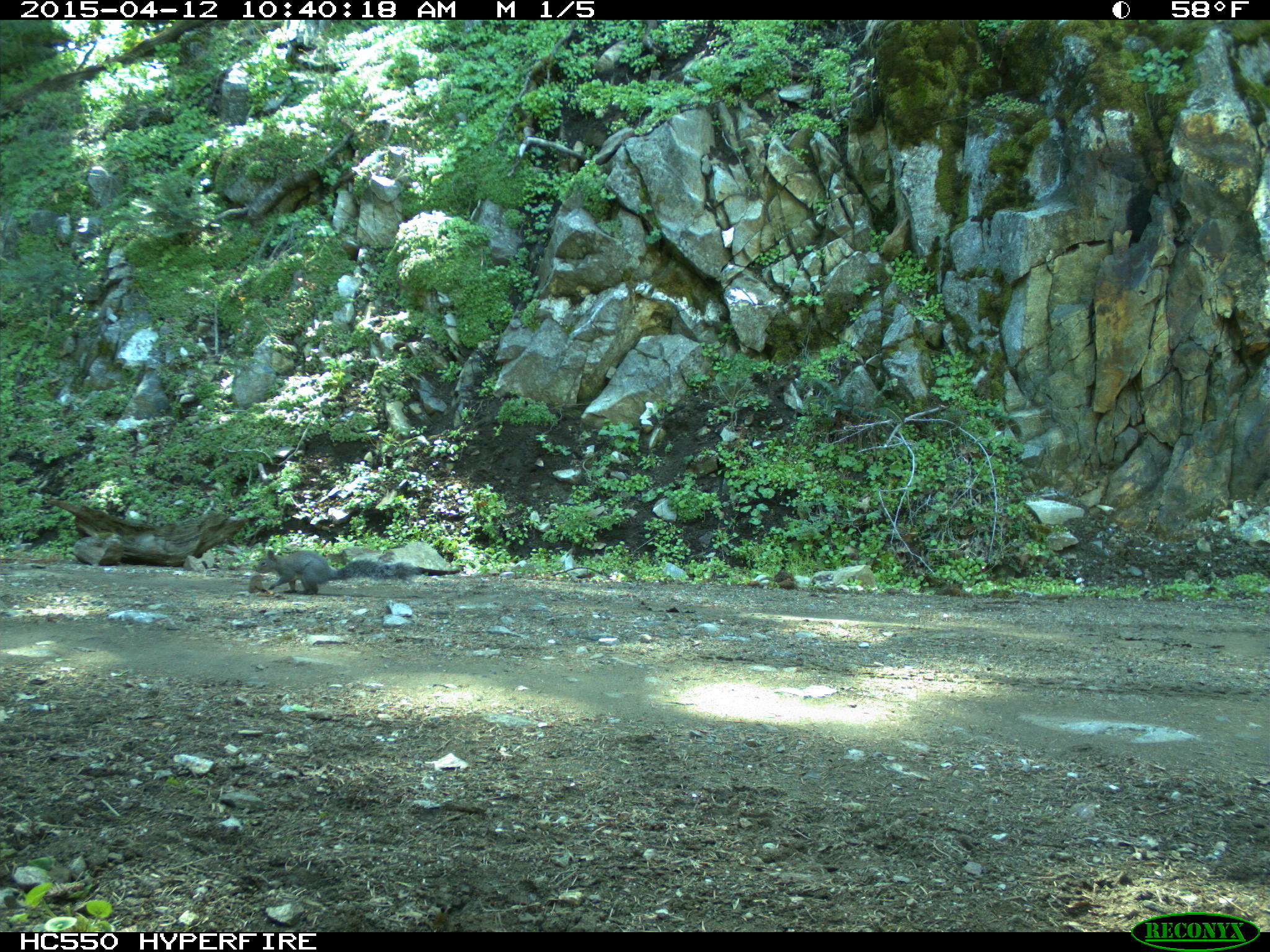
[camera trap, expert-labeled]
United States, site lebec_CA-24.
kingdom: Animalia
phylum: Chordata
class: Mammalia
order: Rodentia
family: Sciuridae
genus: Sciurus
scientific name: Sciurus carolinensis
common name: eastern gray squirrel